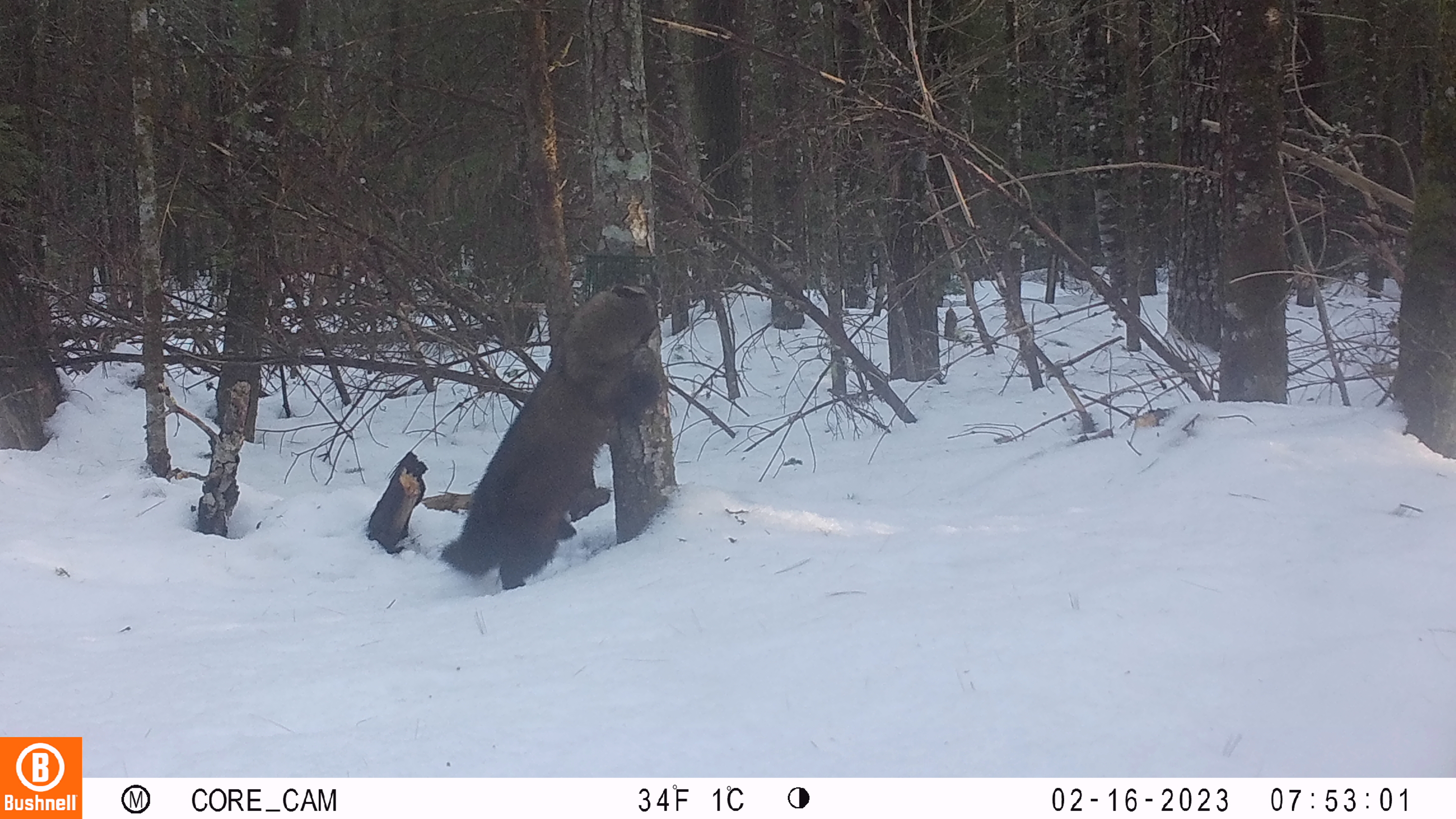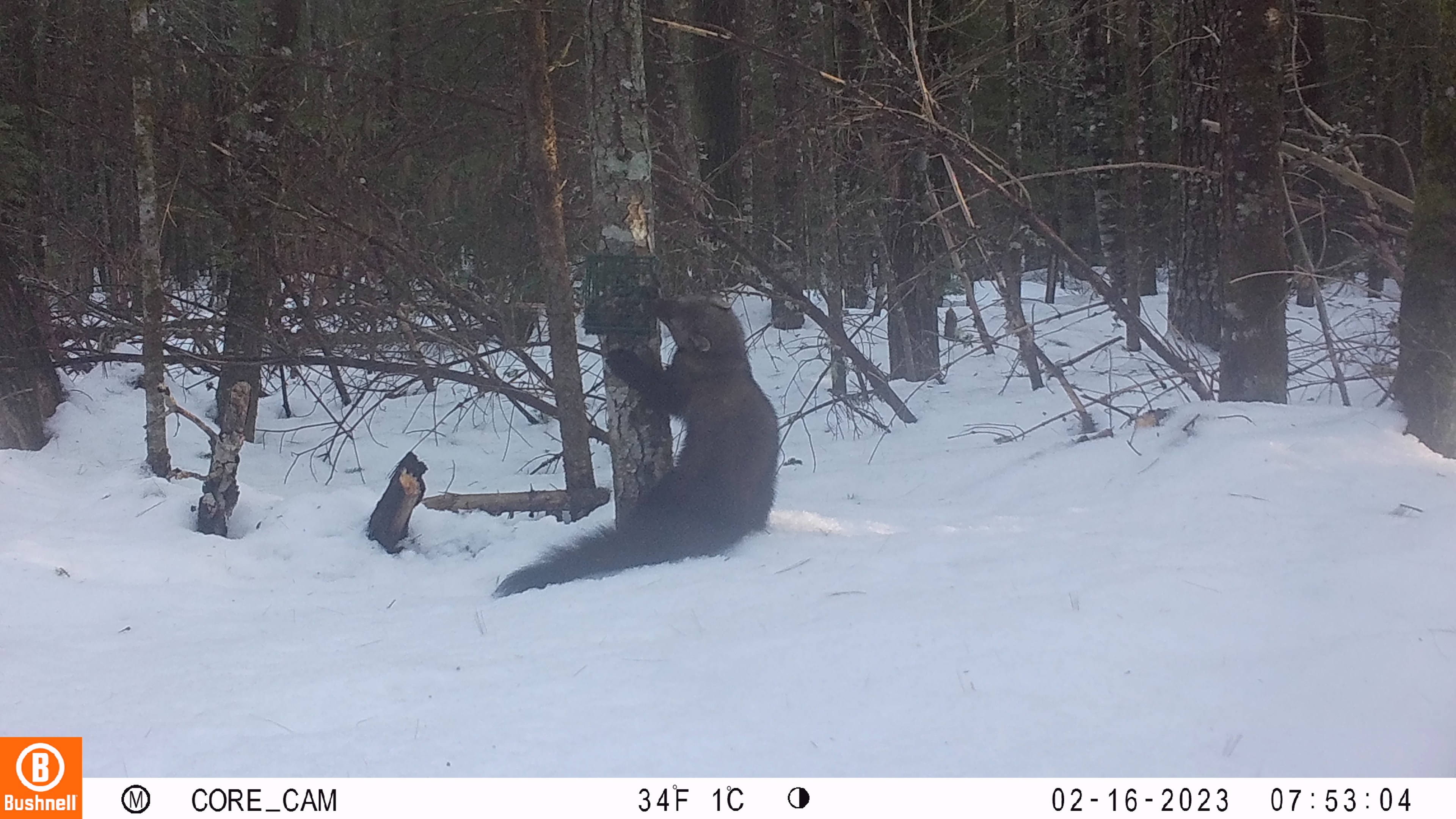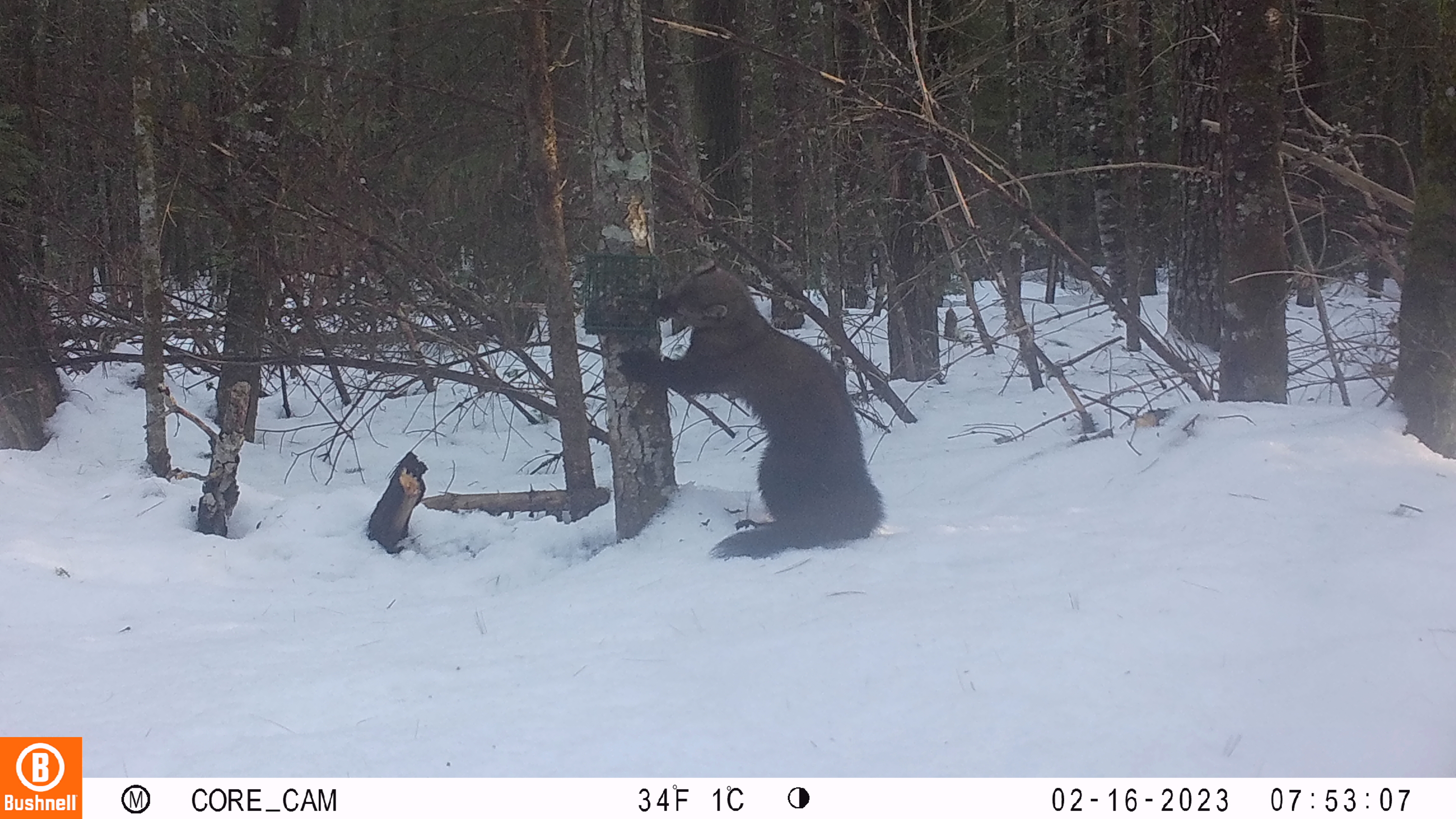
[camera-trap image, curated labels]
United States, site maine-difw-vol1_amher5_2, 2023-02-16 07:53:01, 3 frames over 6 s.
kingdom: Animalia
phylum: Chordata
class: Mammalia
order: Carnivora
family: Mustelidae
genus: Pekania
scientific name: Pekania pennanti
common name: fisher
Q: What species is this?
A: Fisher (Pekania pennanti).